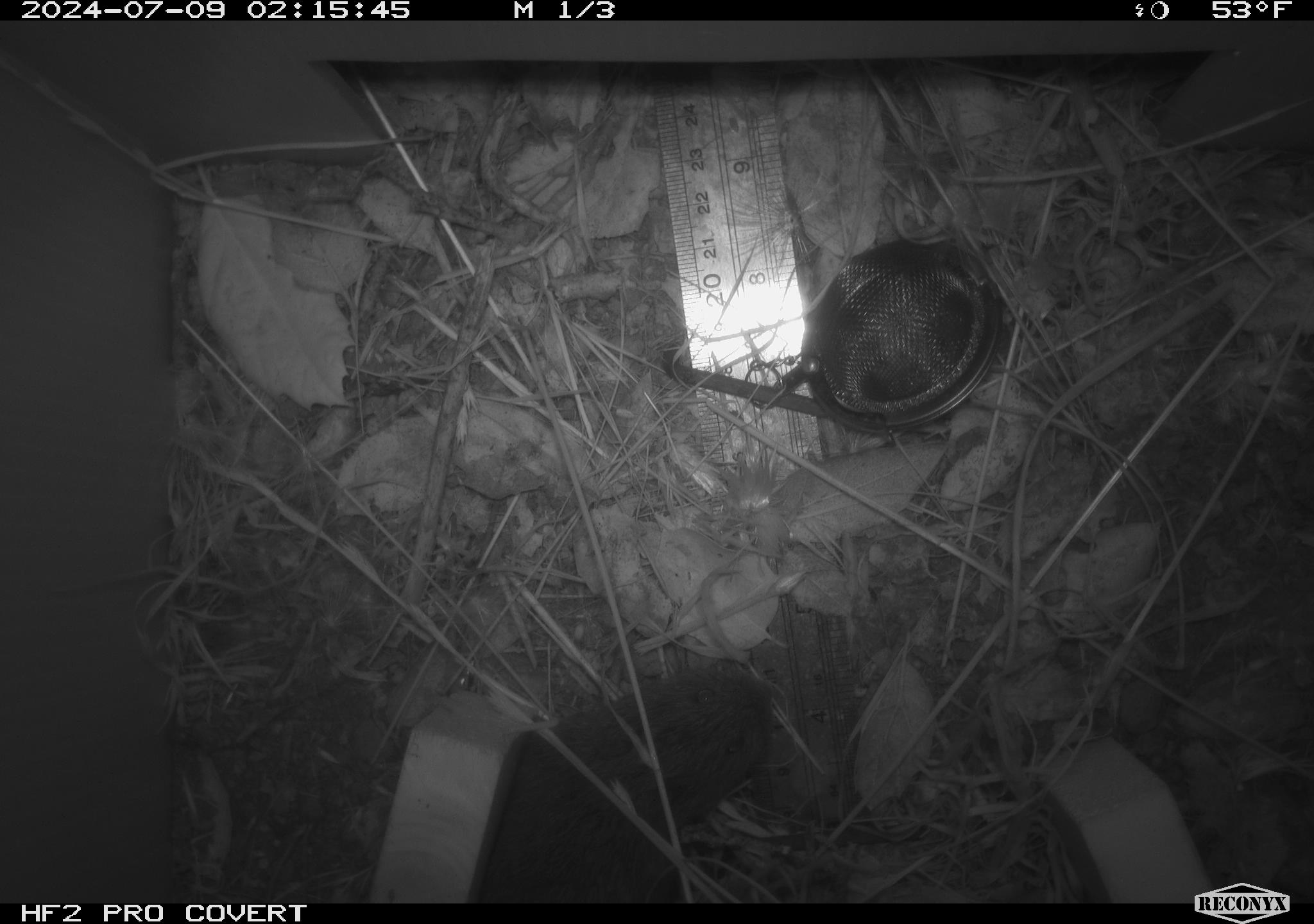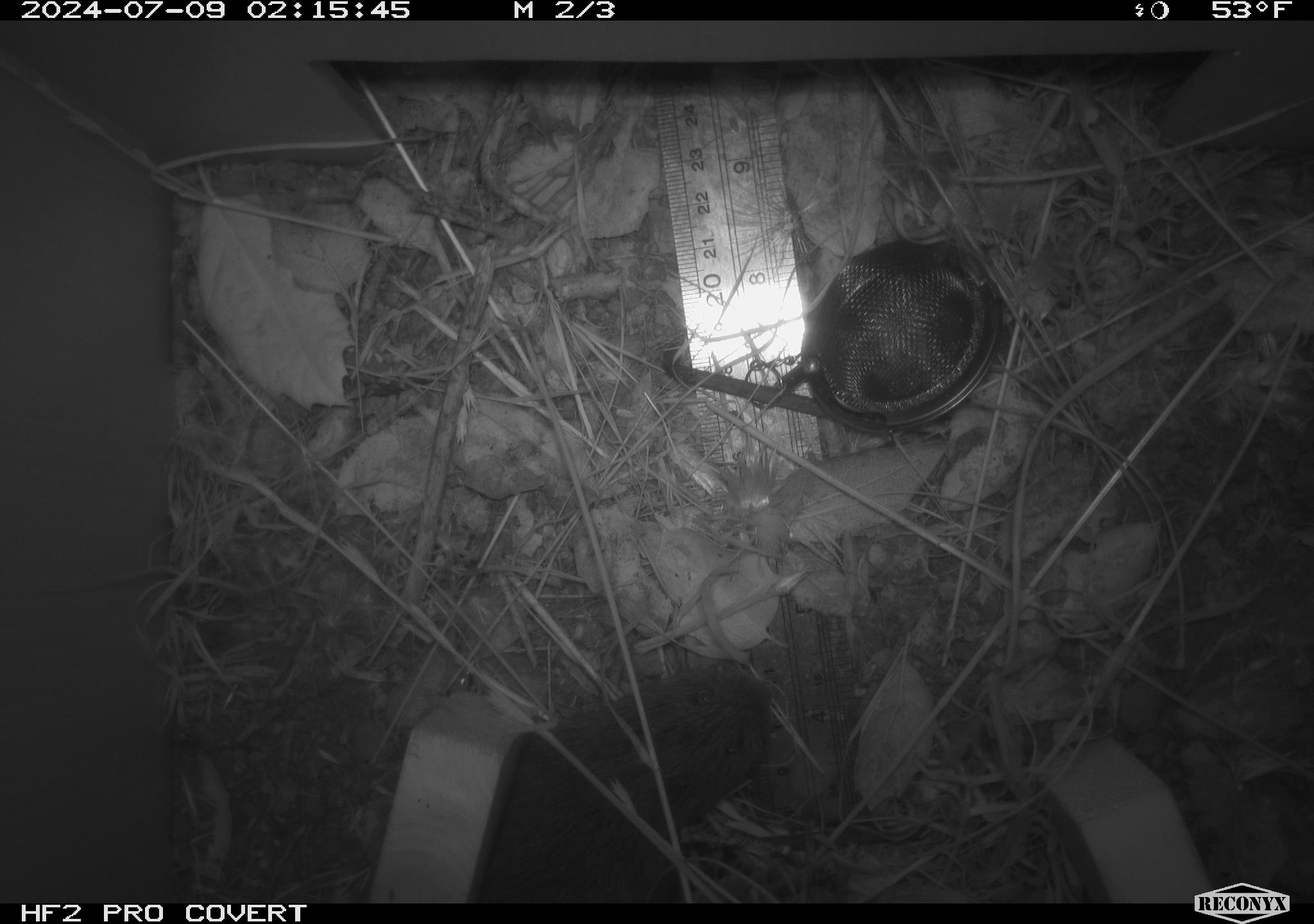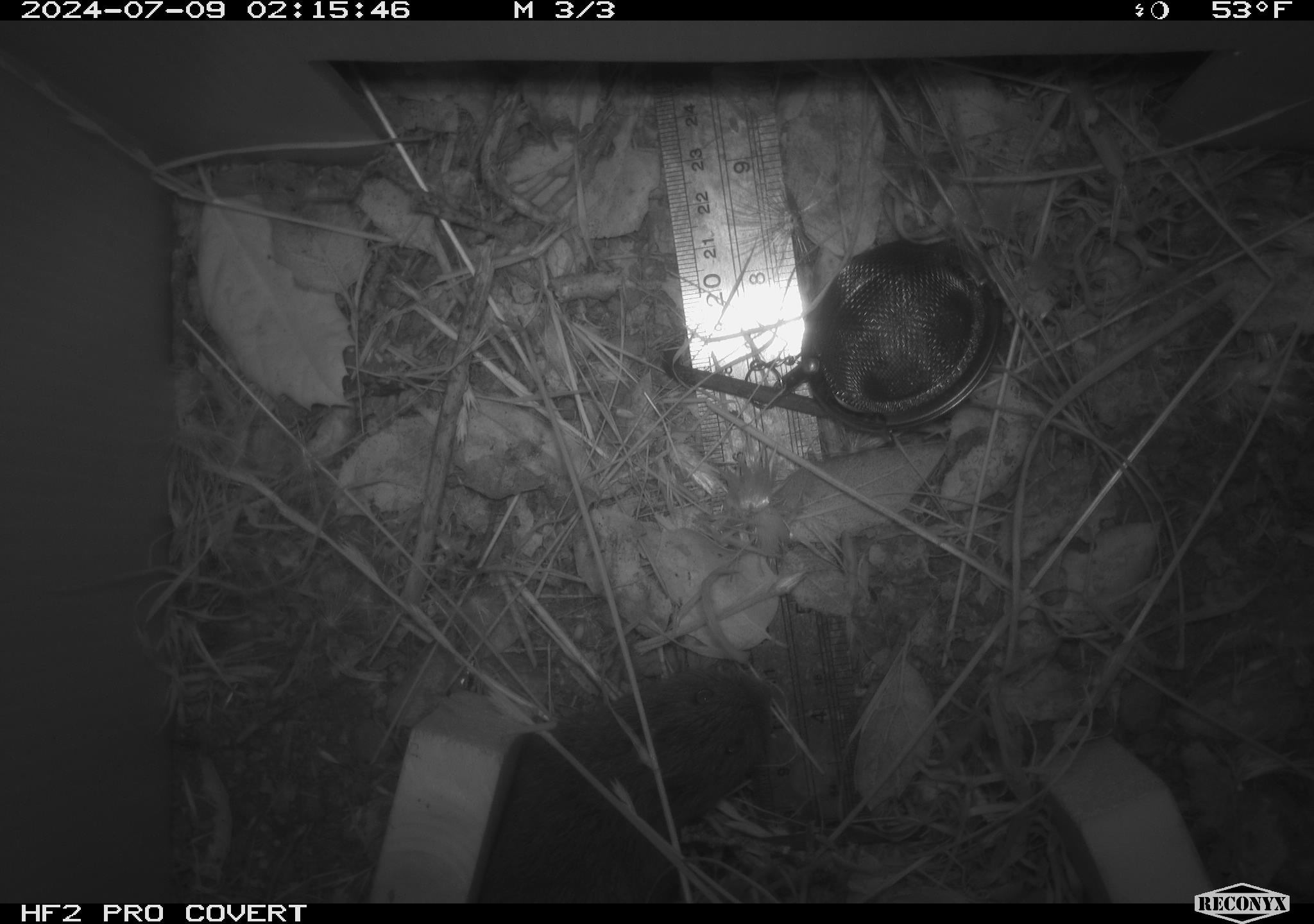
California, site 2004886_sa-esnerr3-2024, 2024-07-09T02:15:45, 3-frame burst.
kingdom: Animalia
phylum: Chordata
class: Mammalia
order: Rodentia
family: Cricetidae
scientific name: Cricetidae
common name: hamsters, voles, lemmings, and allies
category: cricetidae family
Cricetidae family (hamsters, voles, lemmings, and allies) (Cricetidae).